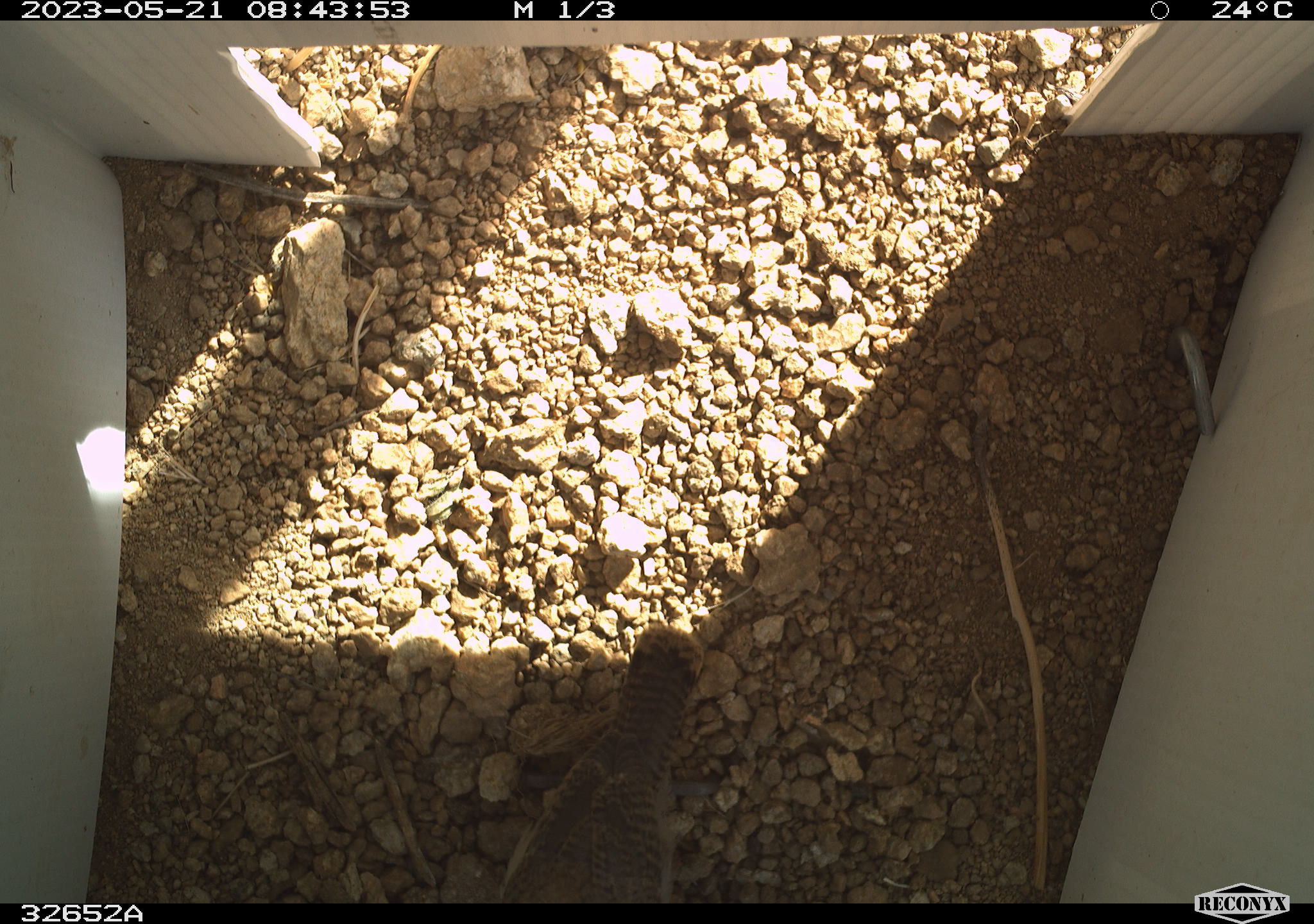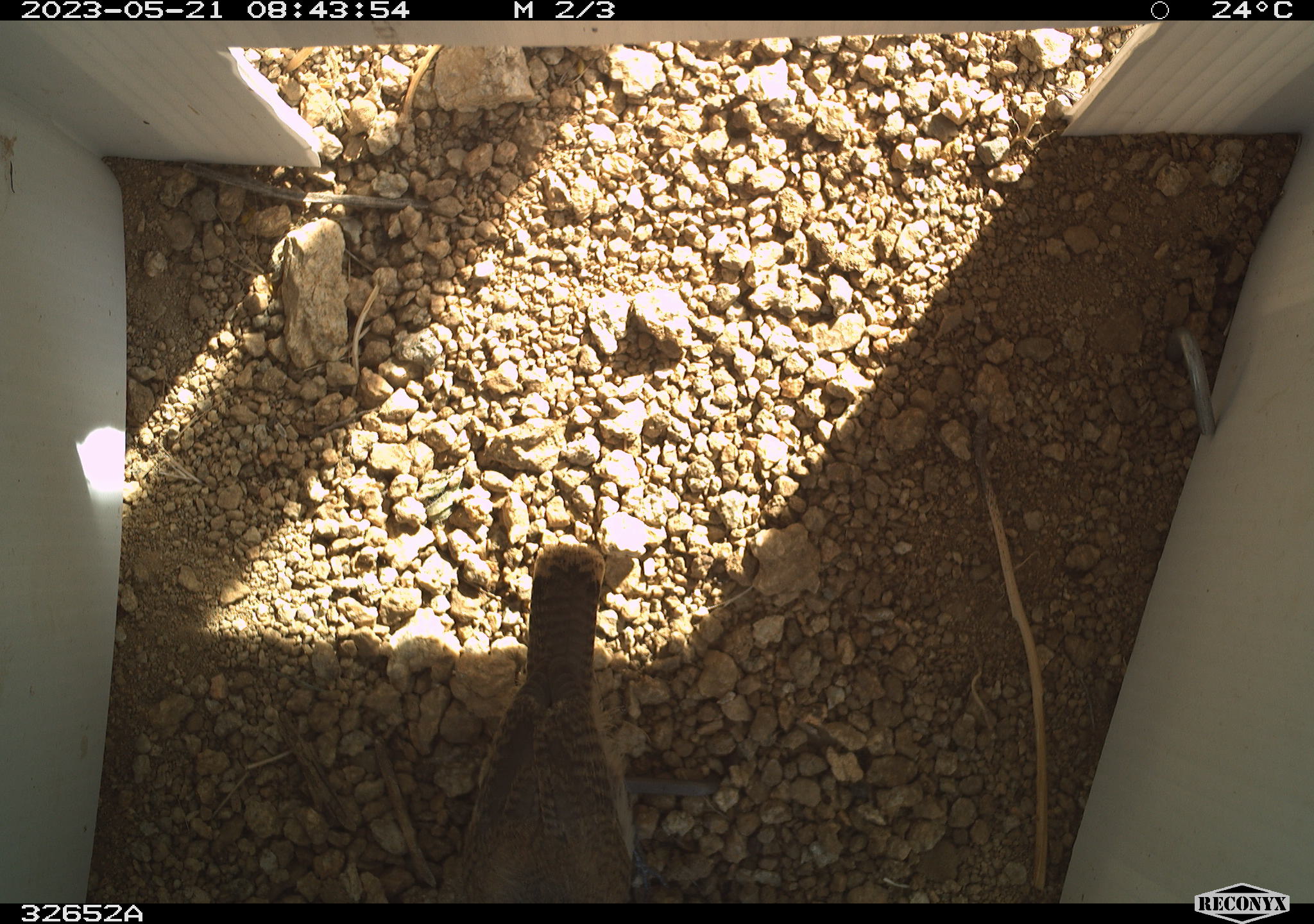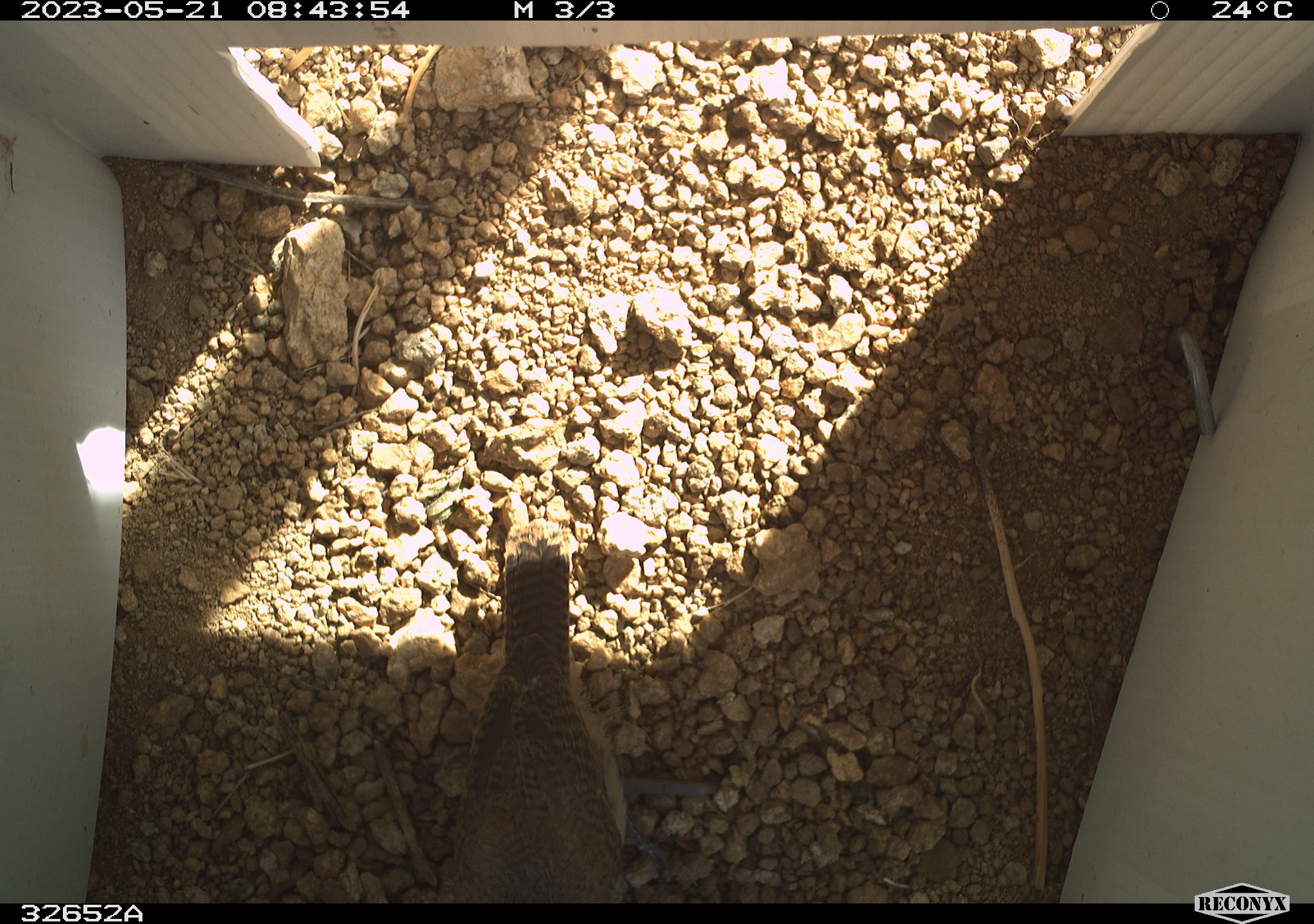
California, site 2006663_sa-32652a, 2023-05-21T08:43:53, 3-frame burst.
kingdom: Animalia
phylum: Chordata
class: Aves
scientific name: Aves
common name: bird